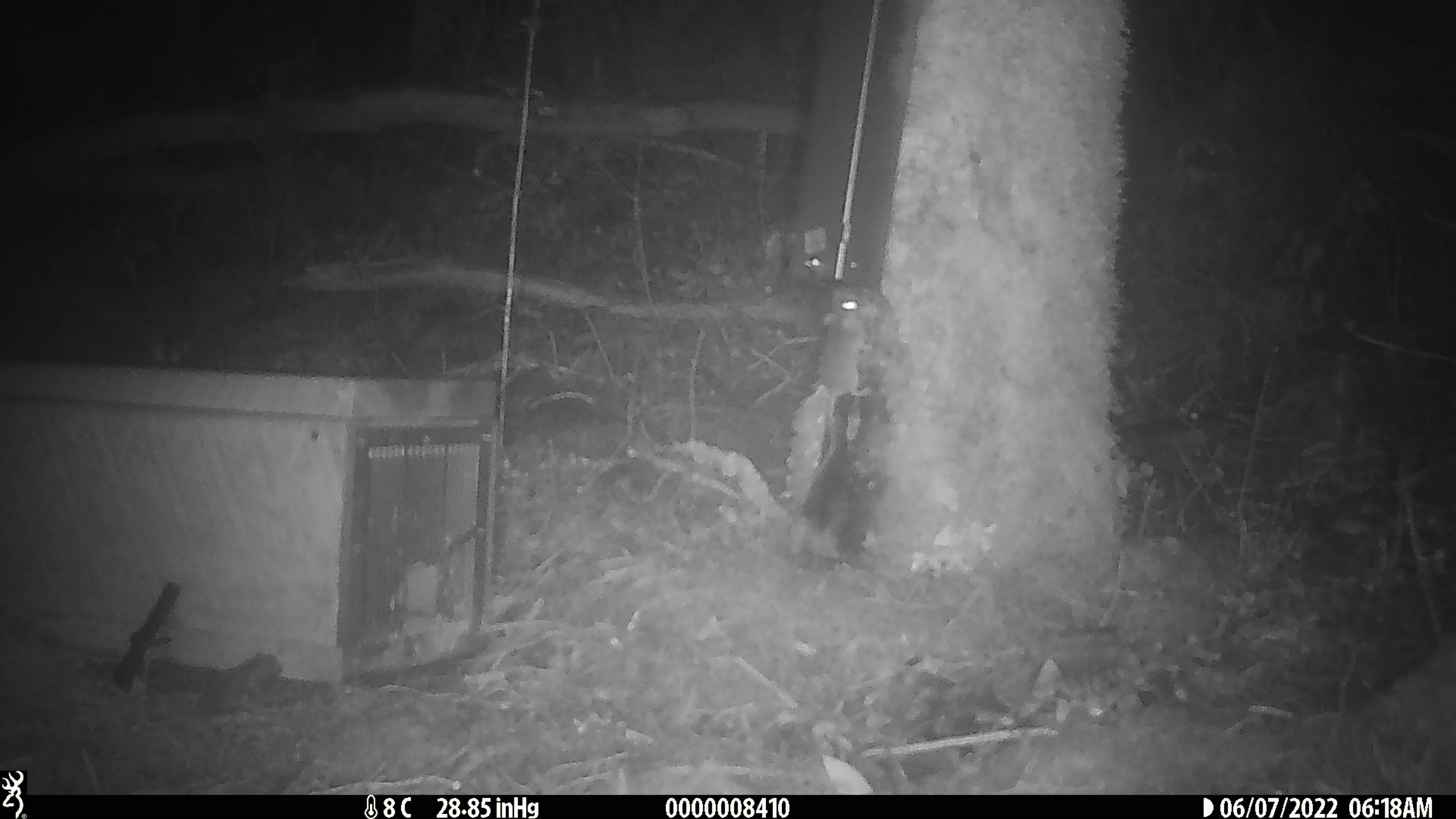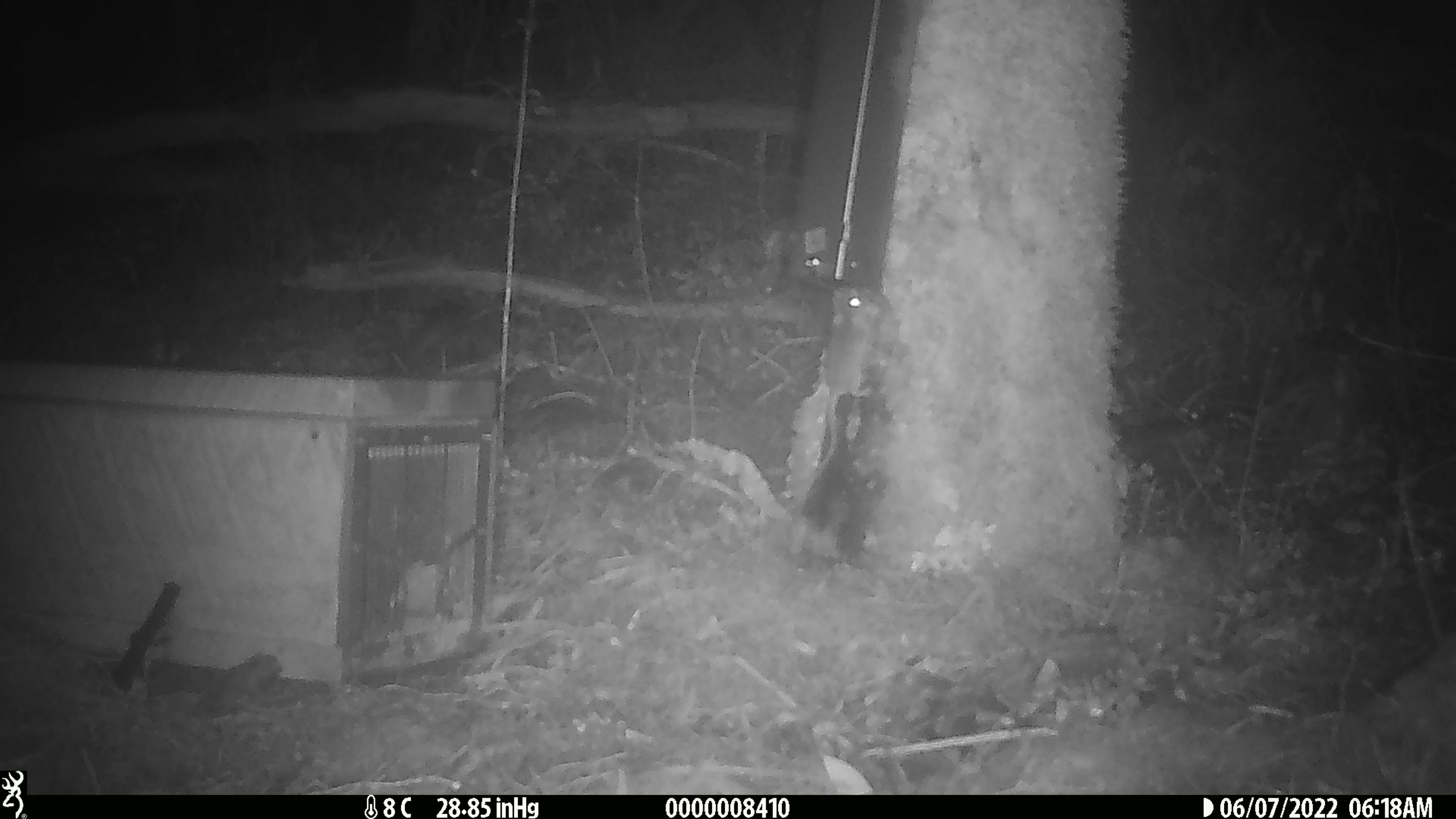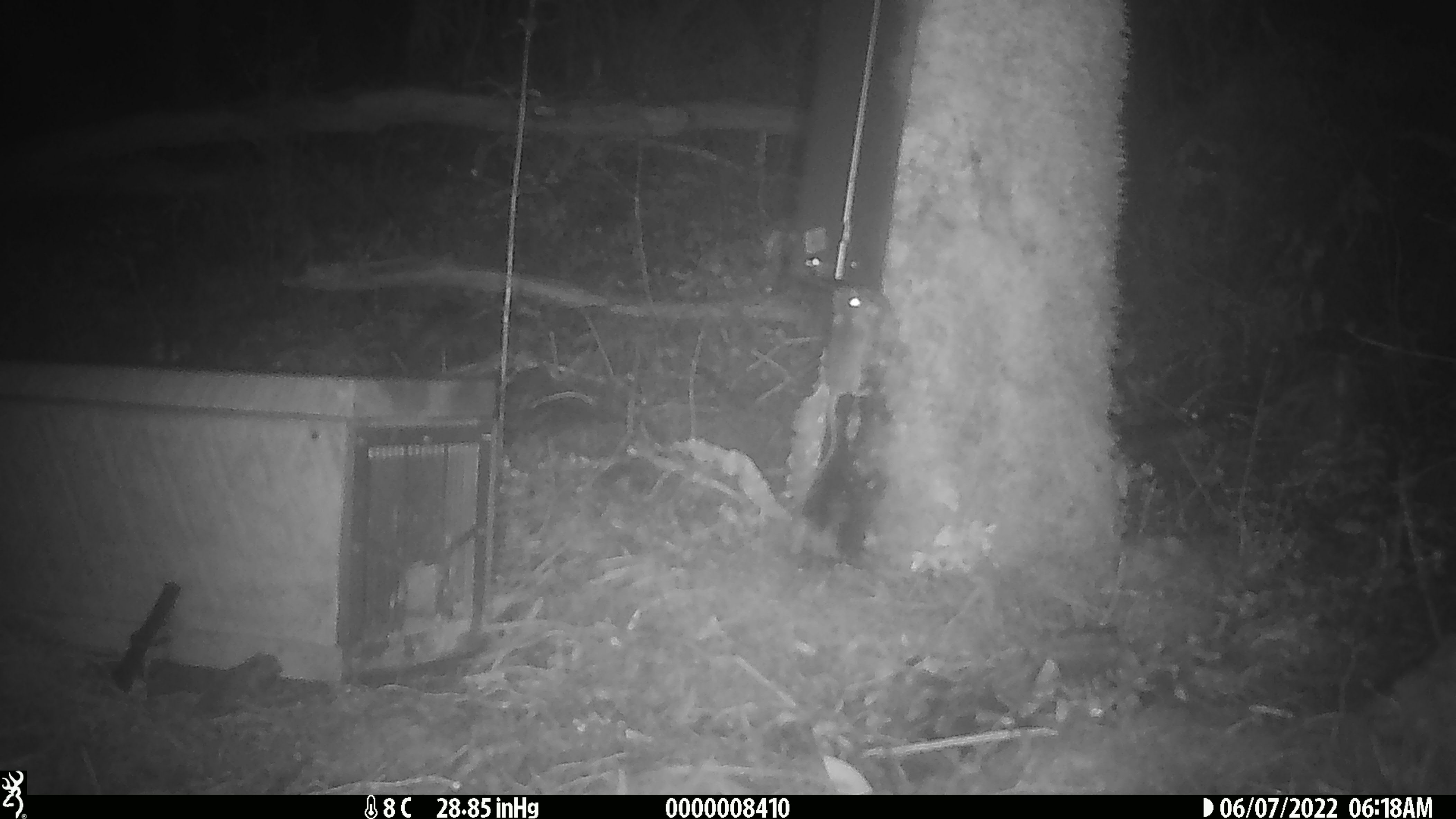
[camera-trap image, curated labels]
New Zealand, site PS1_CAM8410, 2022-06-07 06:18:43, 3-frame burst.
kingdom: Animalia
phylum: Chordata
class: Mammalia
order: Rodentia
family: Muridae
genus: Mus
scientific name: Mus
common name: mouse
Mouse (Mus).